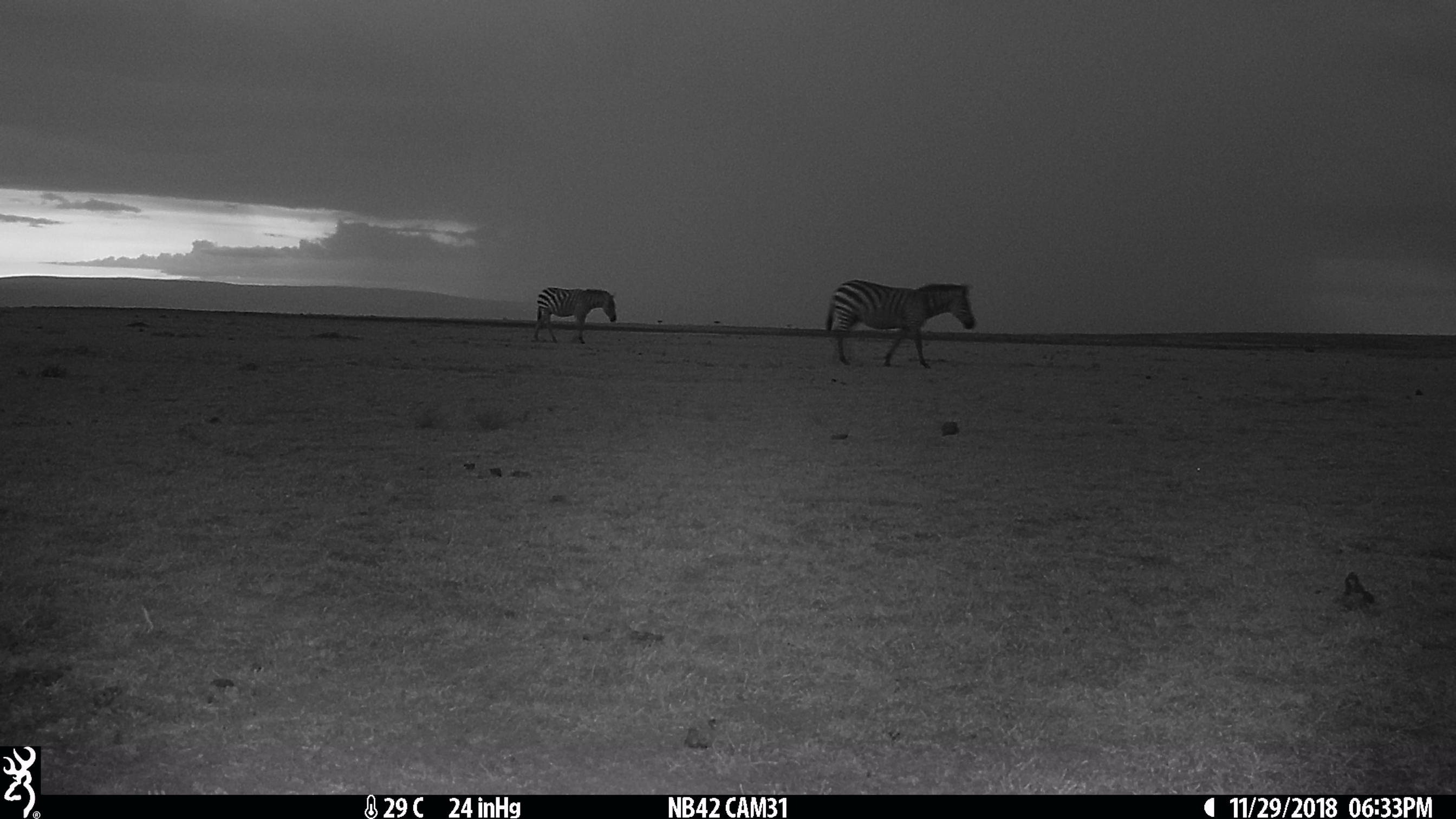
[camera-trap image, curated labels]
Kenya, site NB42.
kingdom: Animalia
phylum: Chordata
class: Mammalia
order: Perissodactyla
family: Equidae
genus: Equus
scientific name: Equus quagga burchellii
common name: burchell's zebra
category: zebra